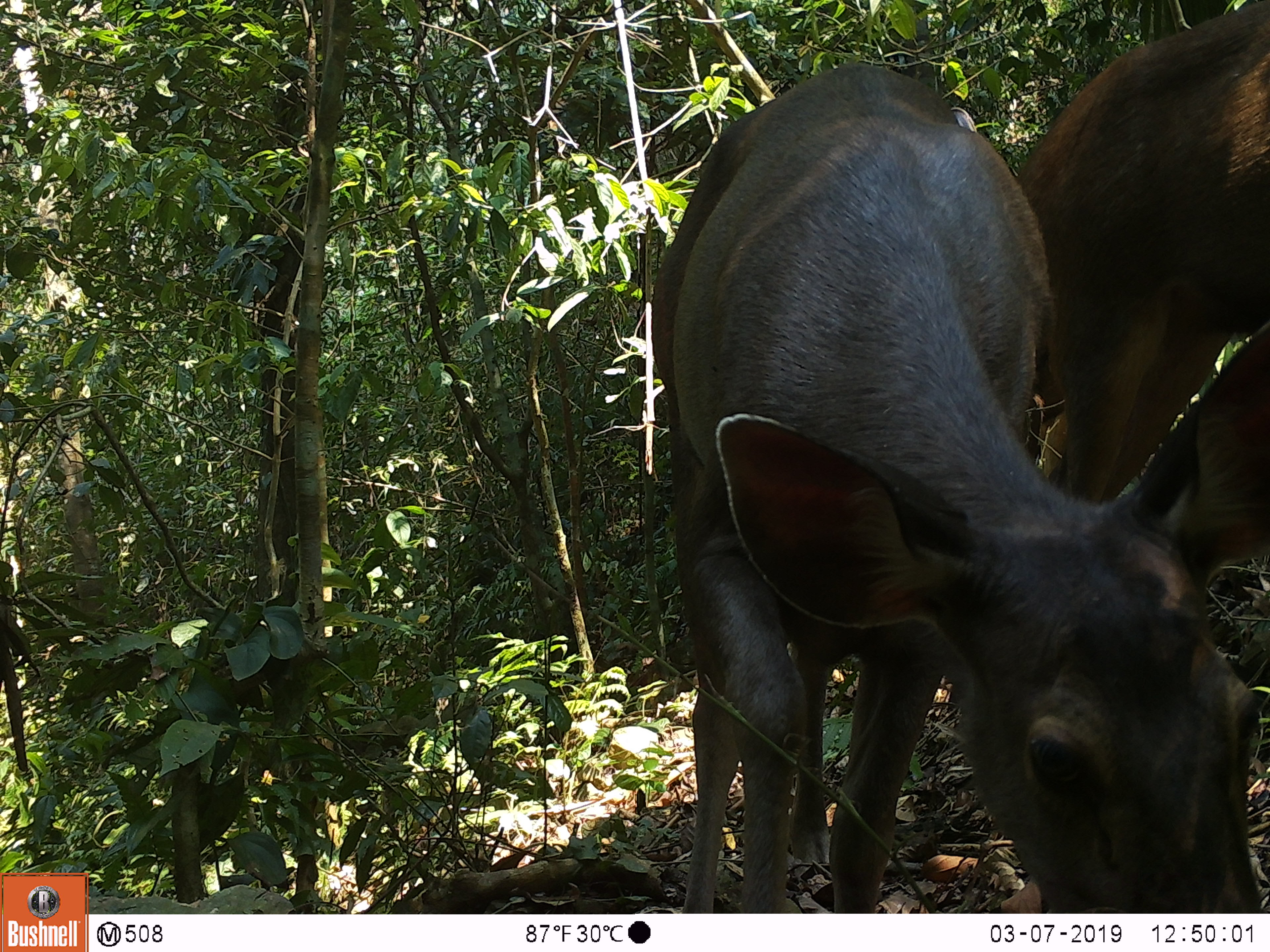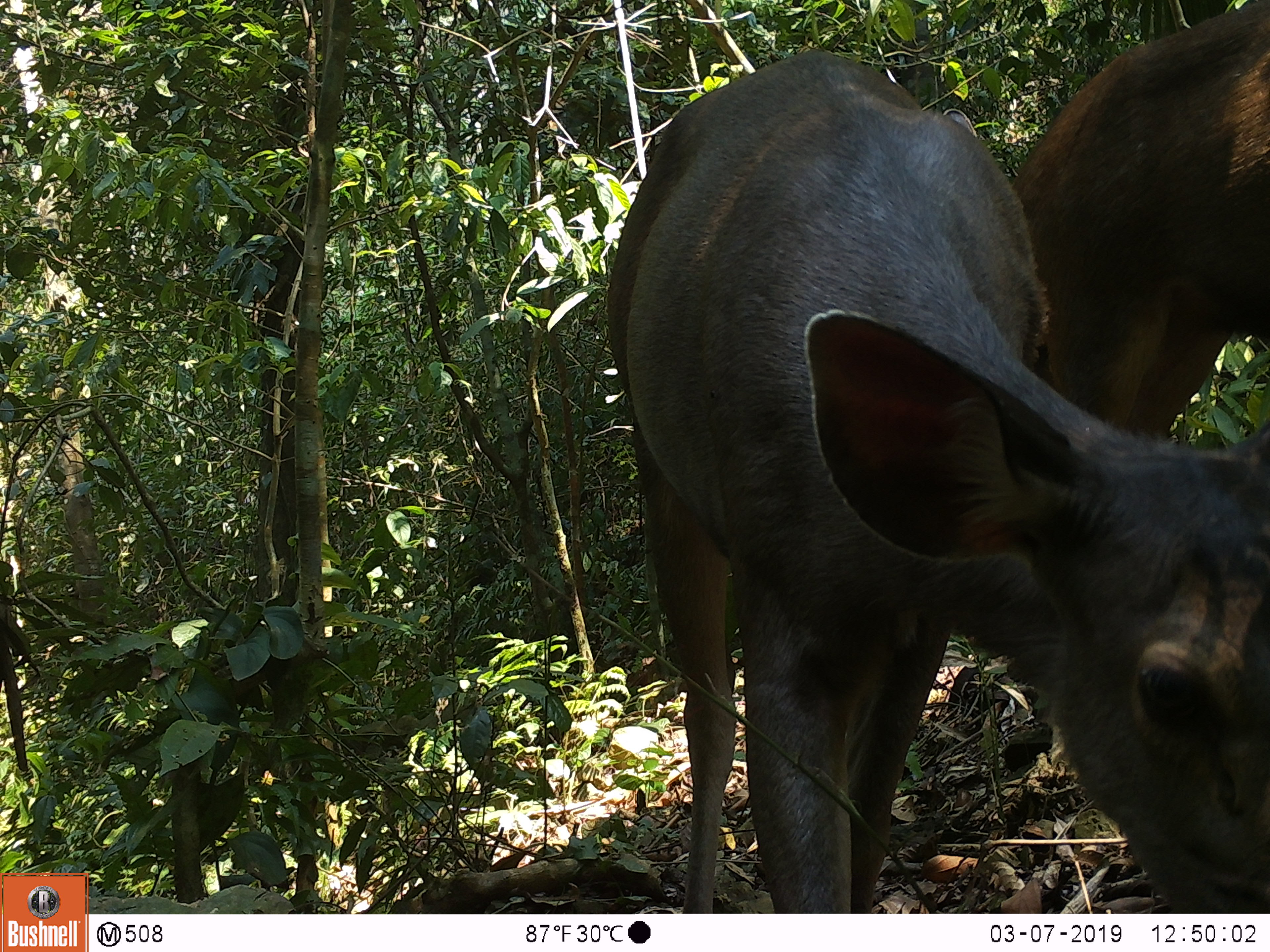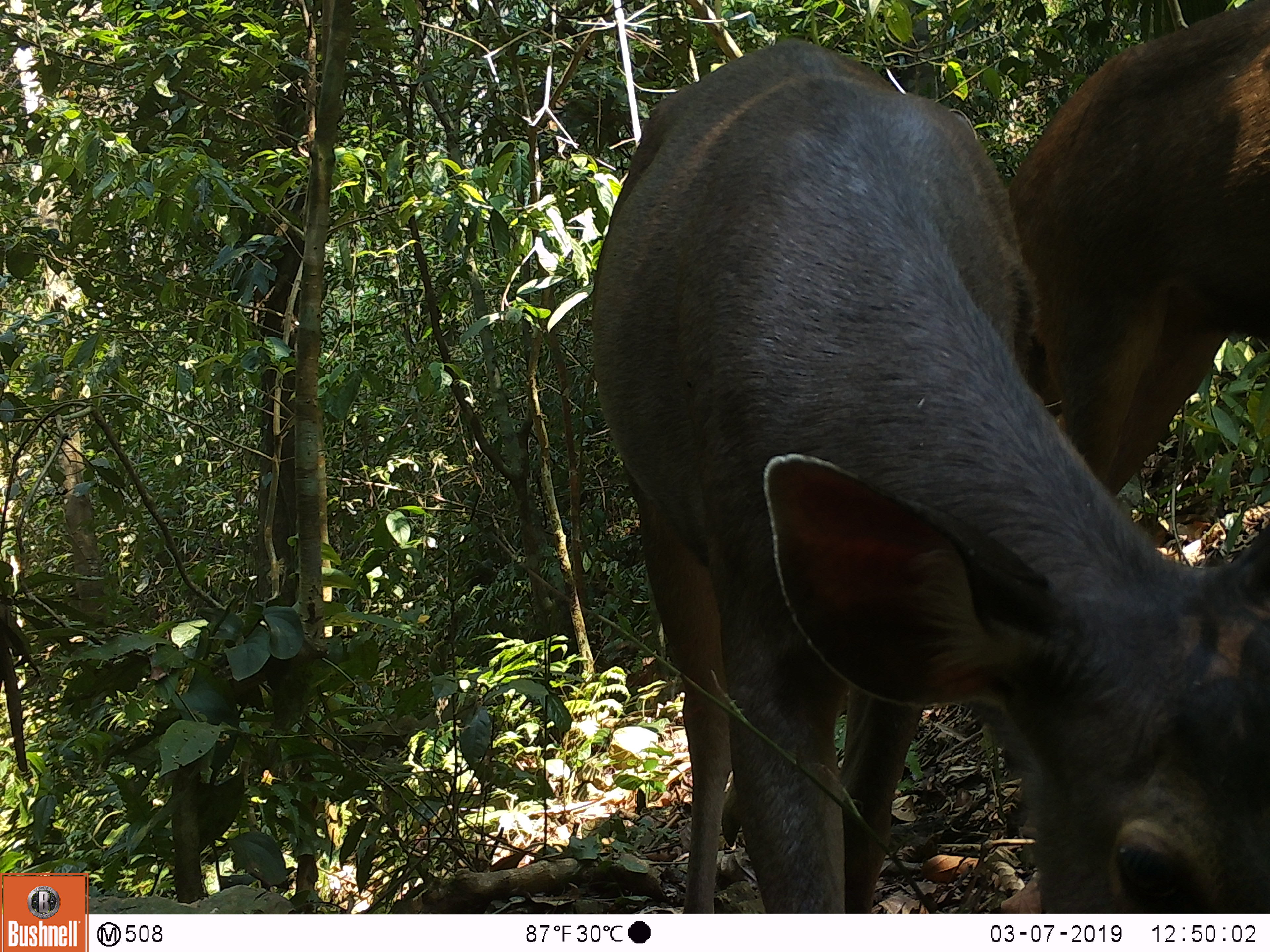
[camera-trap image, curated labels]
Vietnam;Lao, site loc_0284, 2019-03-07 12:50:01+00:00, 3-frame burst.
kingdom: Animalia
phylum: Chordata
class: Mammalia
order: Artiodactyla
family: Cervidae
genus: Rusa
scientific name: Rusa unicolor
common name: sambar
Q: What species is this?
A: Sambar (Rusa unicolor).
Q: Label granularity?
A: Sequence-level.